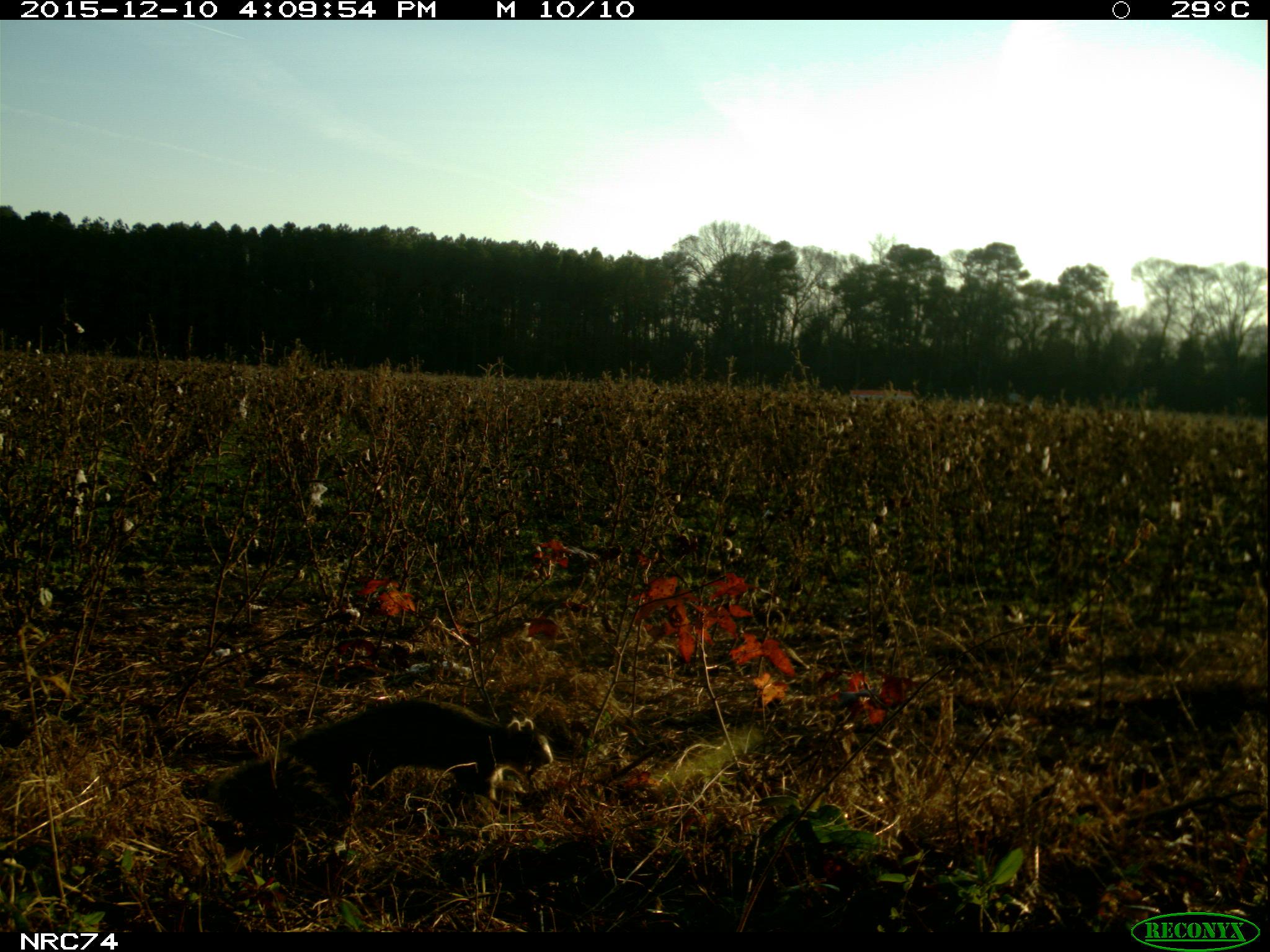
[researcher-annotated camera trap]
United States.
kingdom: Animalia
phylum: Chordata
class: Mammalia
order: Rodentia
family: Sciuridae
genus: Sciurus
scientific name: Sciurus niger cinereus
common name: eastern fox squirrel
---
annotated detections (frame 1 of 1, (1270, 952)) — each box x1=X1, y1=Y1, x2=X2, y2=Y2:
Eastern Fox Squirrel: x1=270, y1=688, x2=558, y2=816